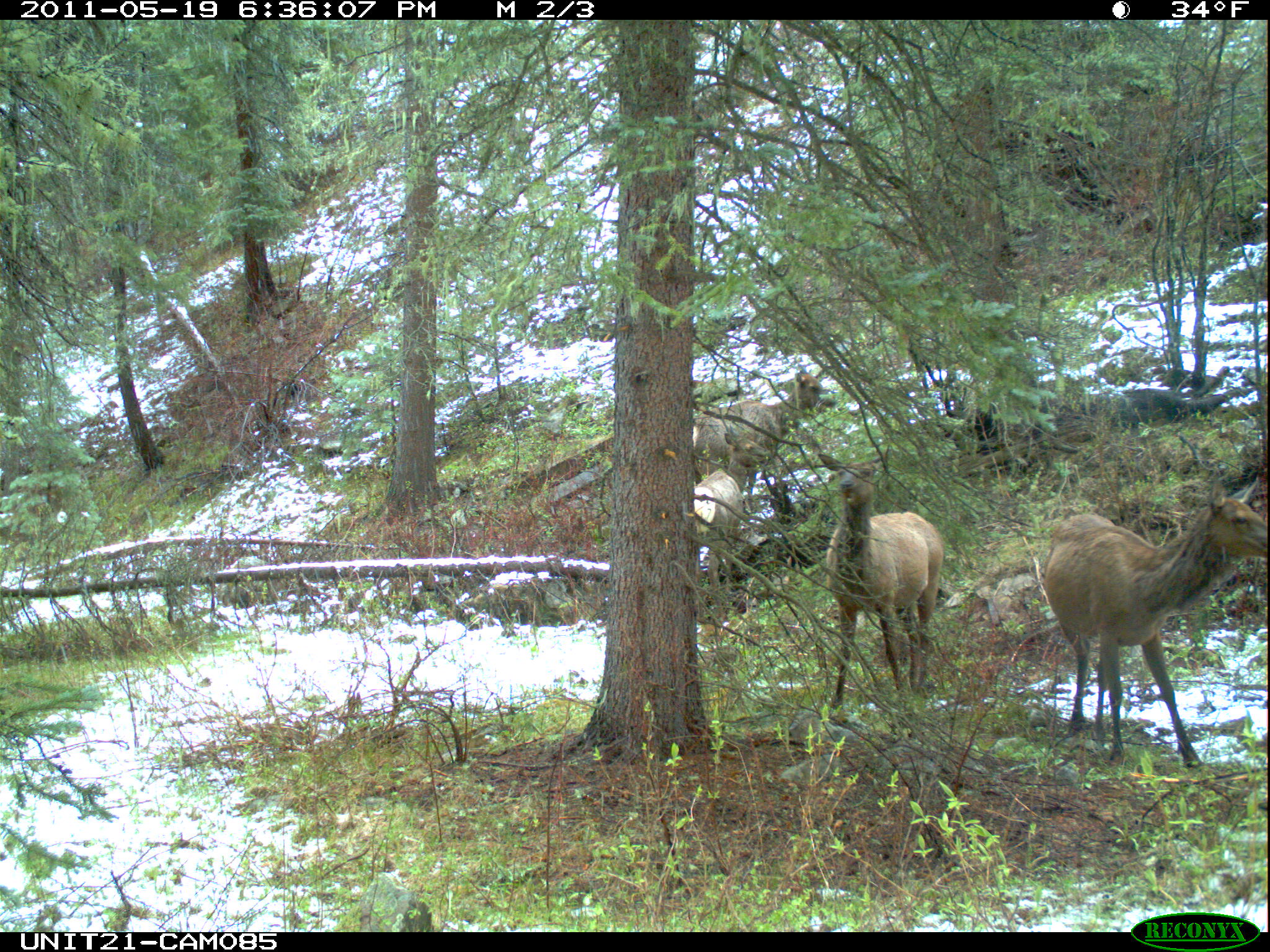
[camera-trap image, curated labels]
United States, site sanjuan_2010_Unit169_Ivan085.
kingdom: Animalia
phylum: Chordata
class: Mammalia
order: Artiodactyla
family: Cervidae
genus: Cervus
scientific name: Cervus elaphus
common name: red deer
Cervus elaphus (red deer).